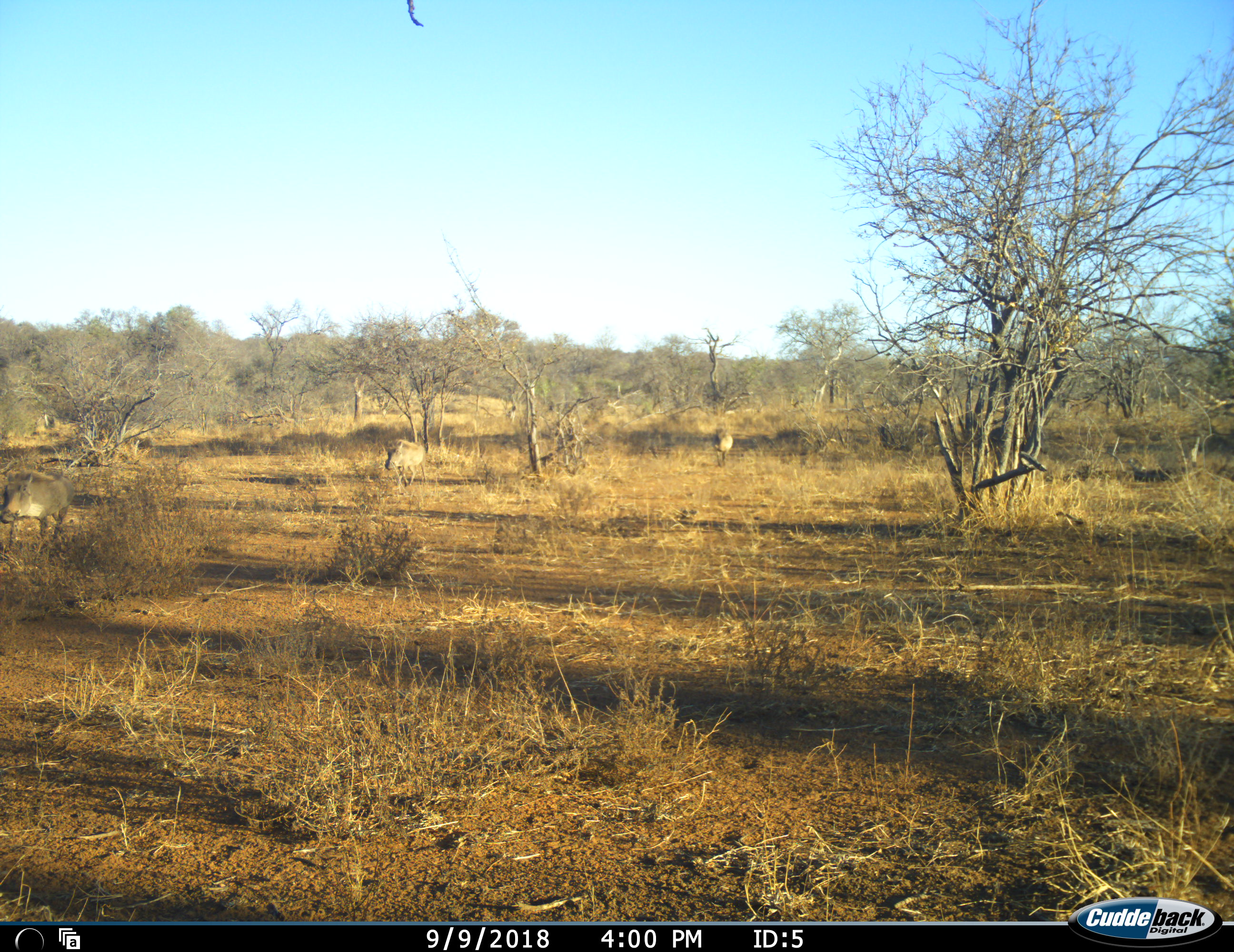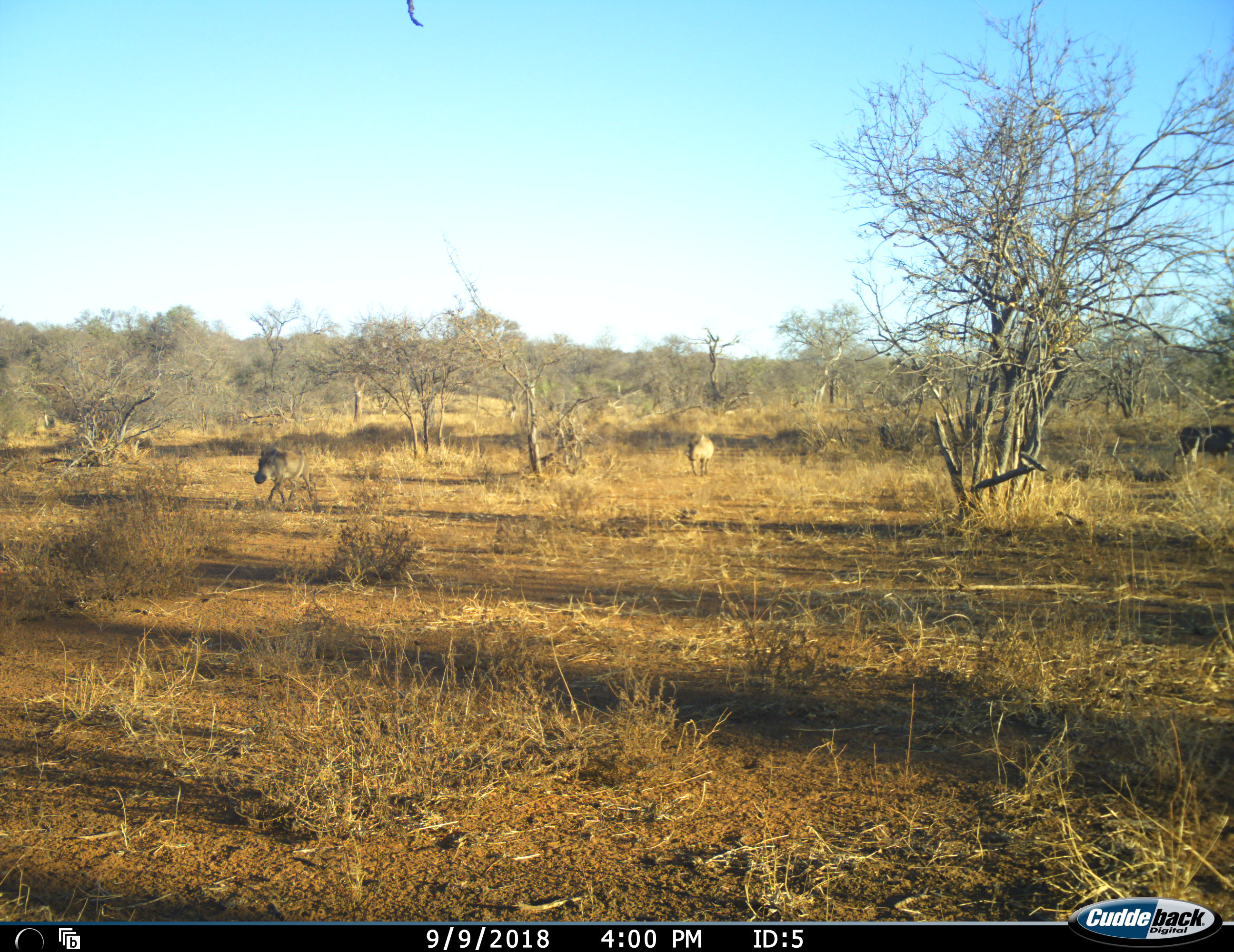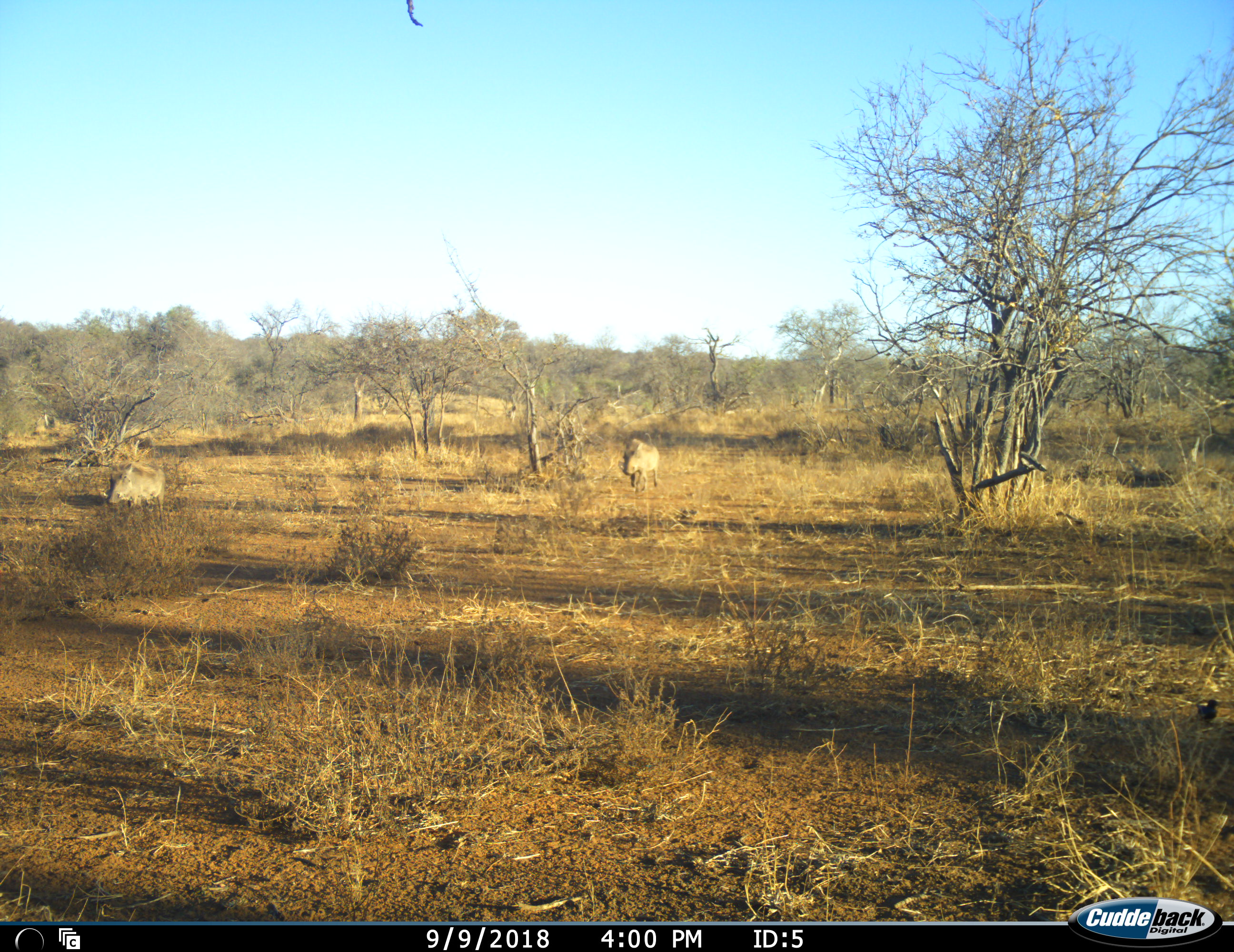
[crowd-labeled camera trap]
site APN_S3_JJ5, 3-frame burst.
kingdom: Animalia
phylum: Chordata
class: Mammalia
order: Artiodactyla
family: Suidae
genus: Phacochoerus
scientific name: Phacochoerus africanus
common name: warthog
Warthog (Phacochoerus africanus), count 4. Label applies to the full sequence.